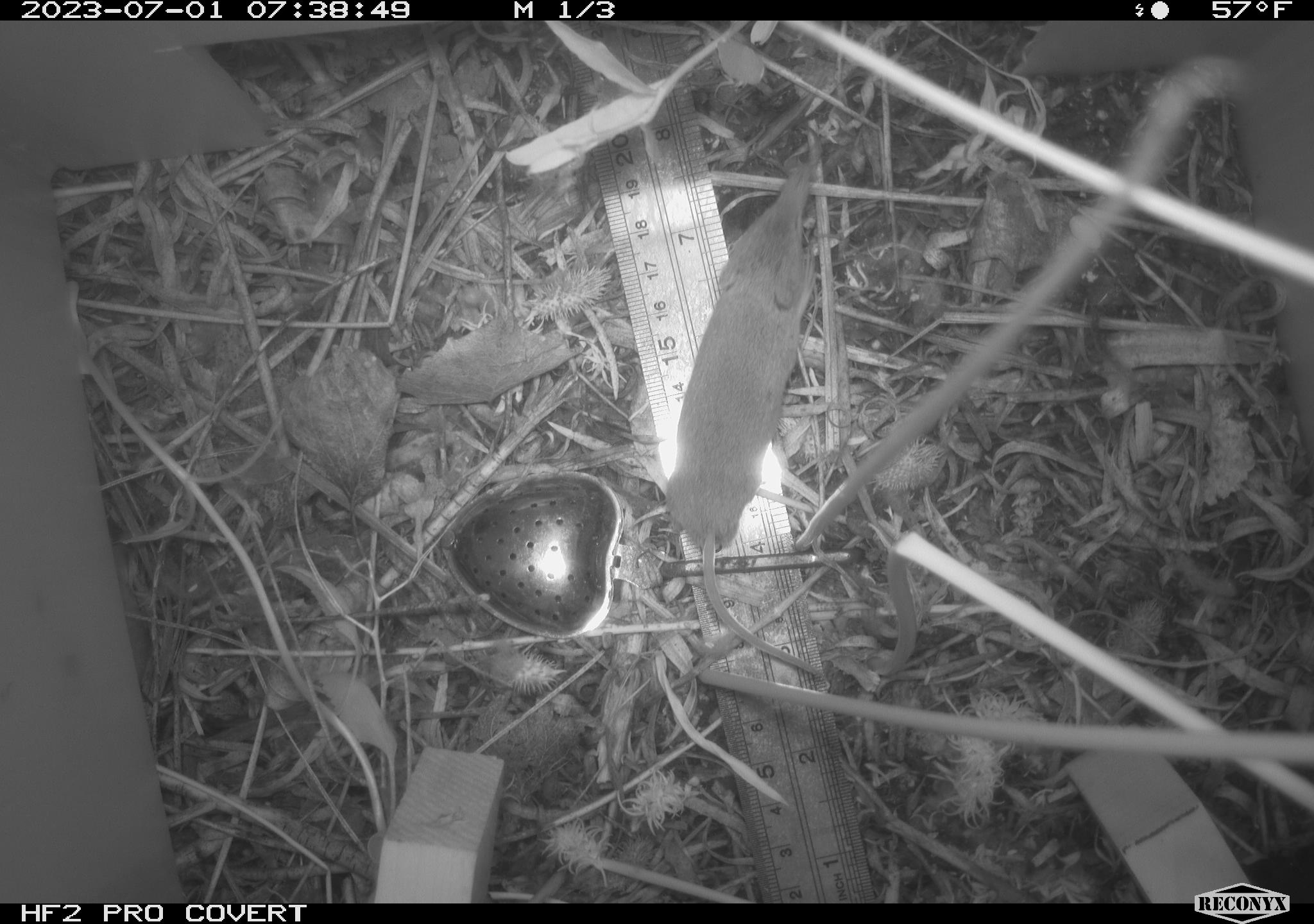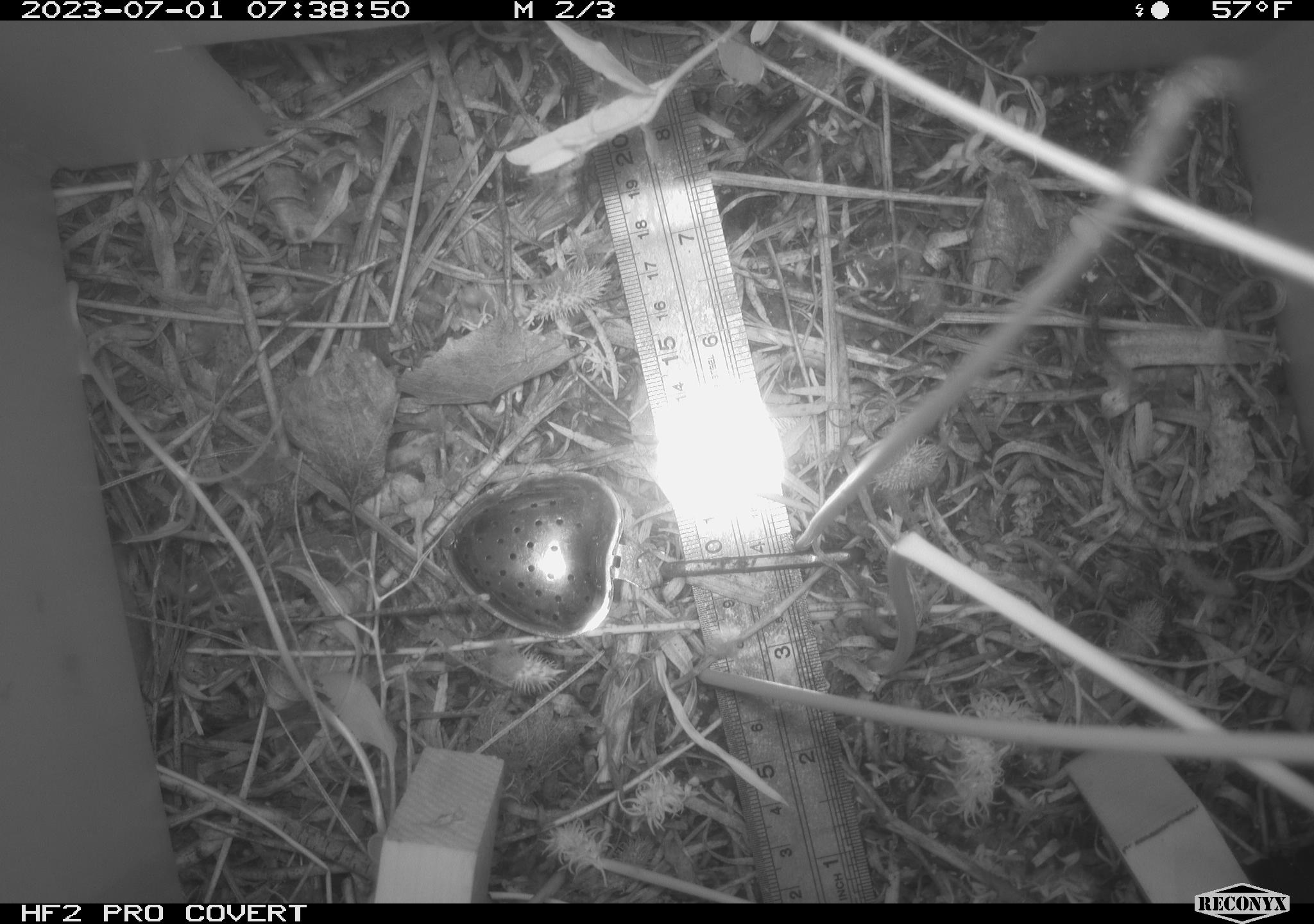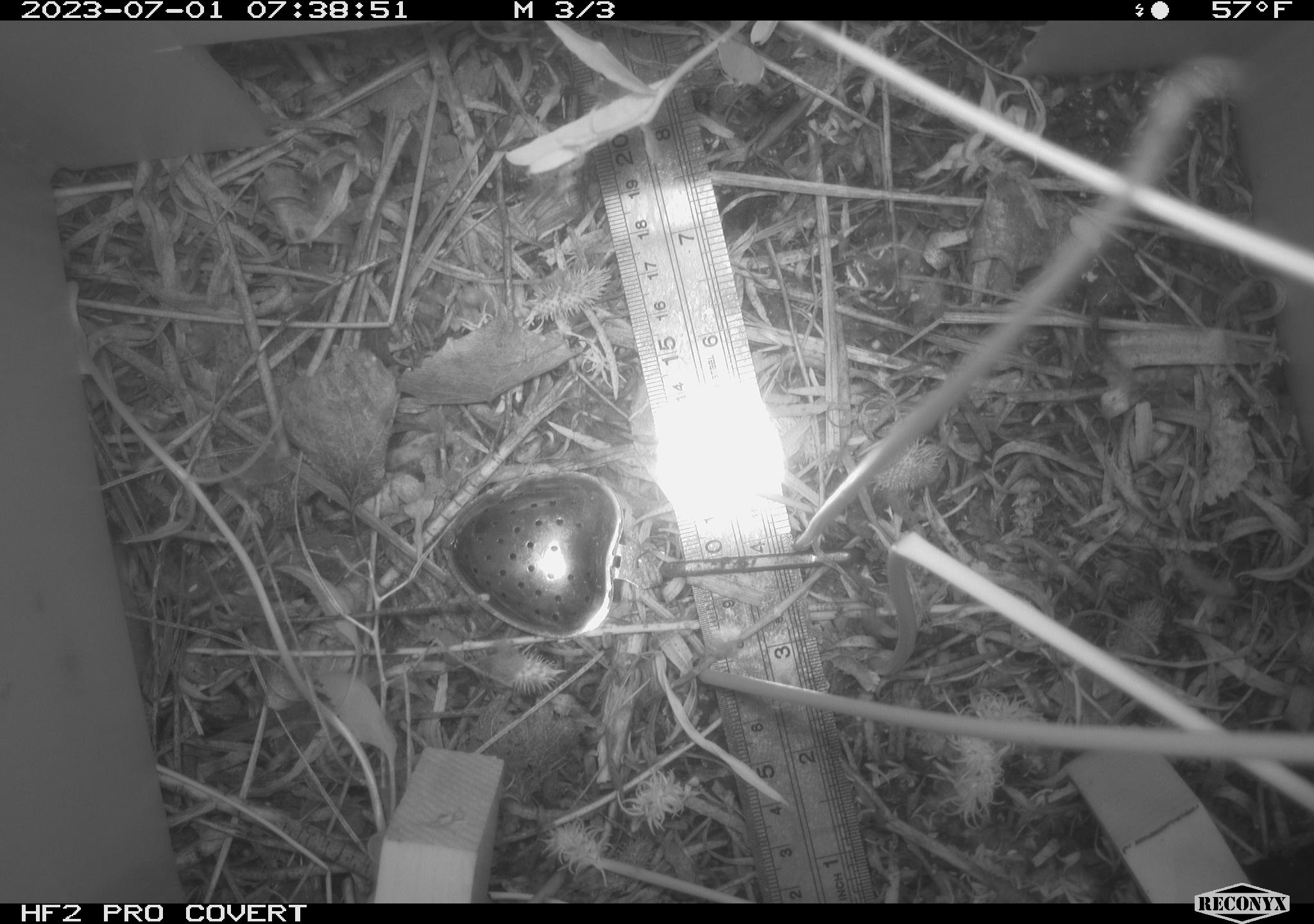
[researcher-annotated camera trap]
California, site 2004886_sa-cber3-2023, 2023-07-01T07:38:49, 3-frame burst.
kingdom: Animalia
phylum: Chordata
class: Mammalia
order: Eulipotyphla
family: Soricidae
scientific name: Soricidae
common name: shrews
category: soricidae family